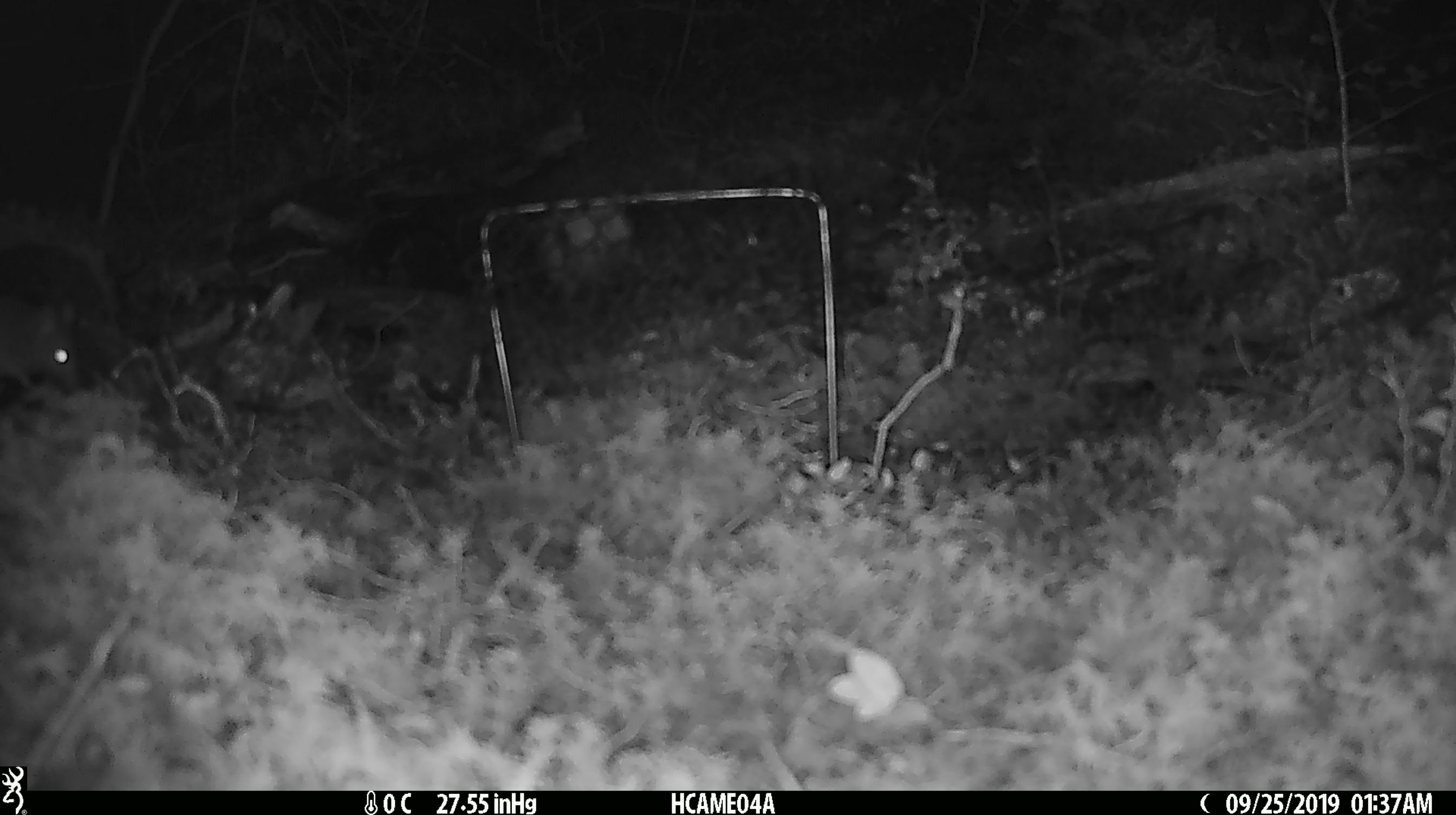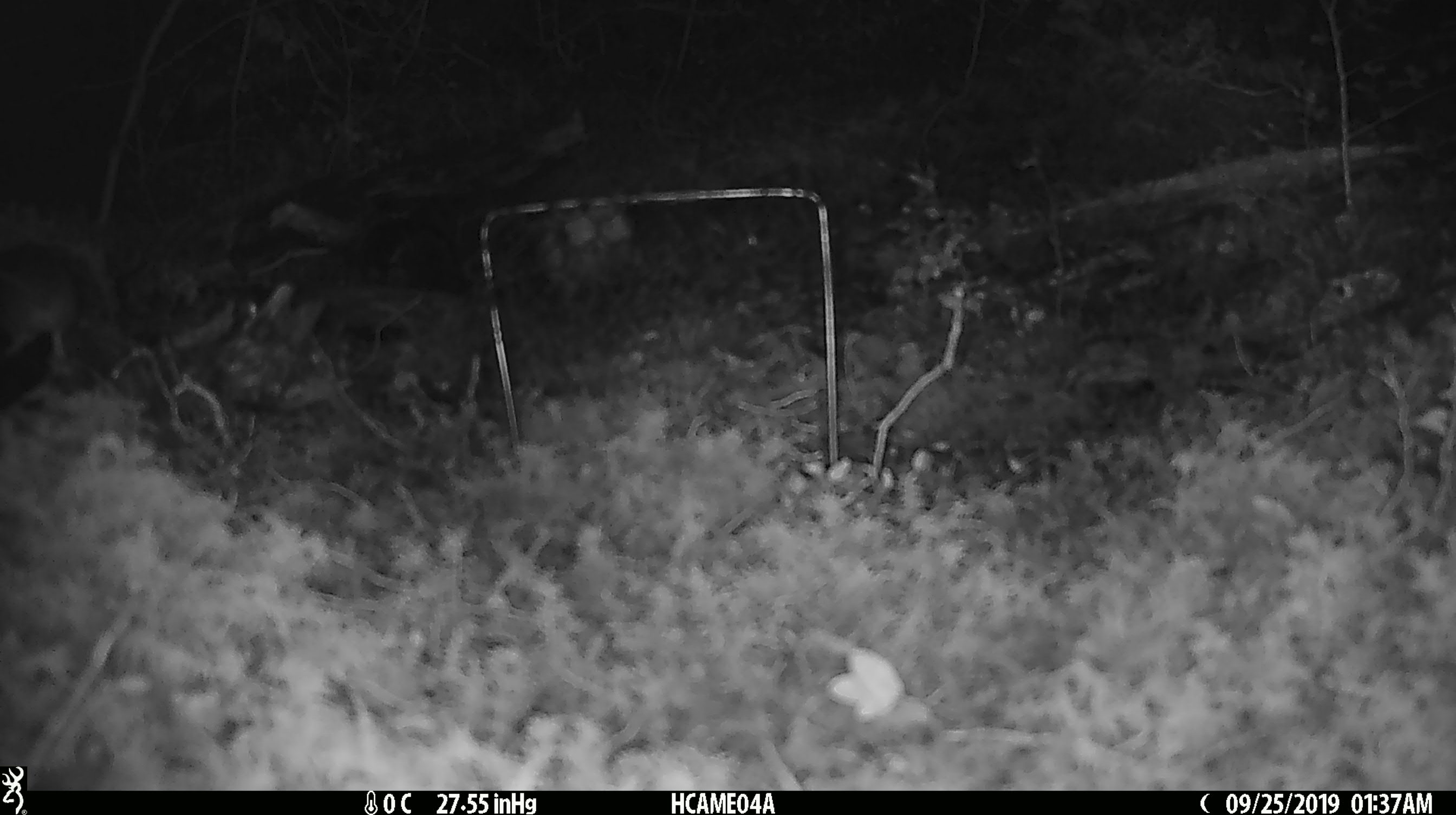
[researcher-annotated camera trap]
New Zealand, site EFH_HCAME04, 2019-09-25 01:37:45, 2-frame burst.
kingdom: Animalia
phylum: Chordata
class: Mammalia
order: Rodentia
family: Muridae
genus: Mus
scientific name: Mus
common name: mouse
Mouse (Mus).